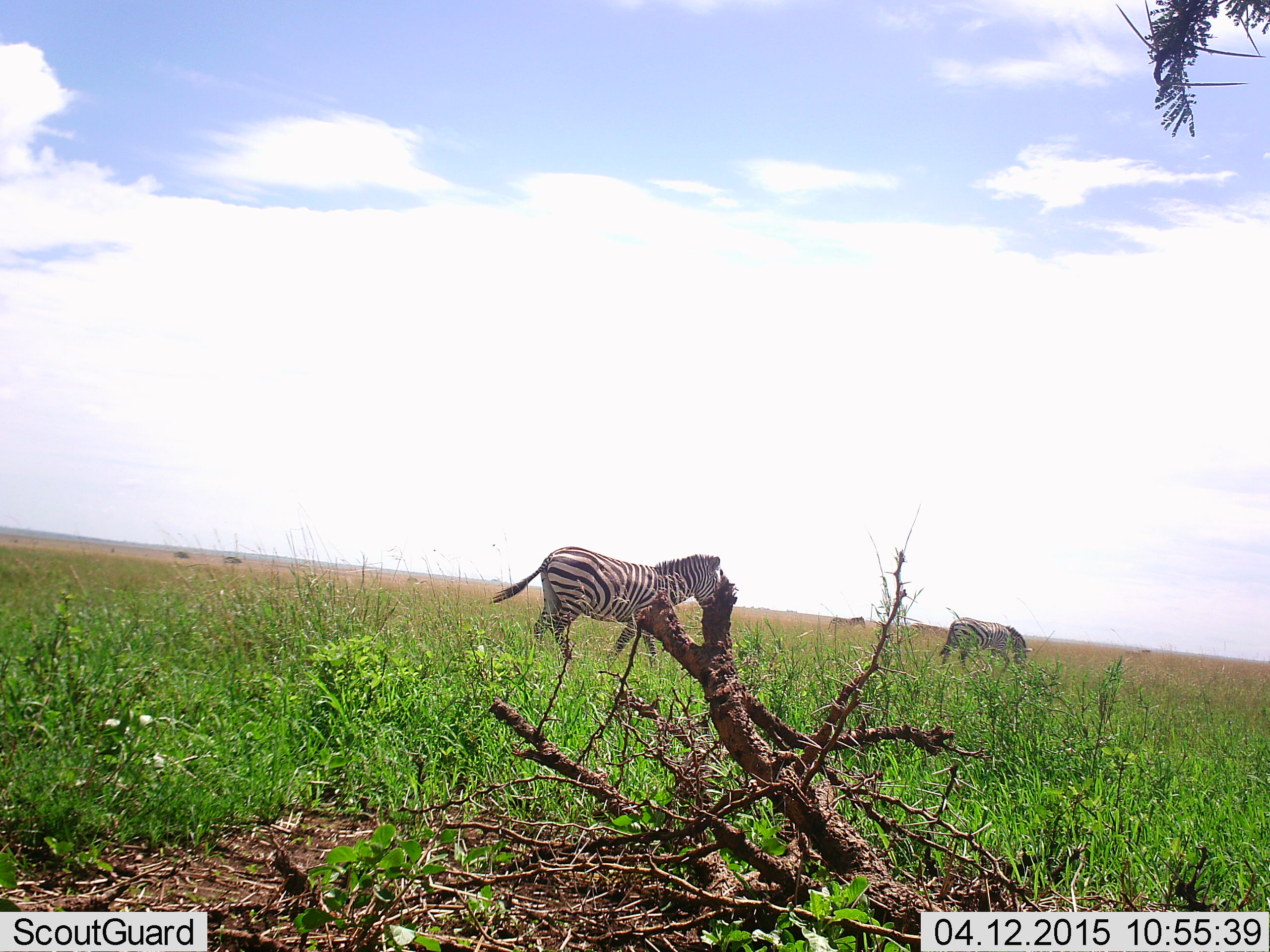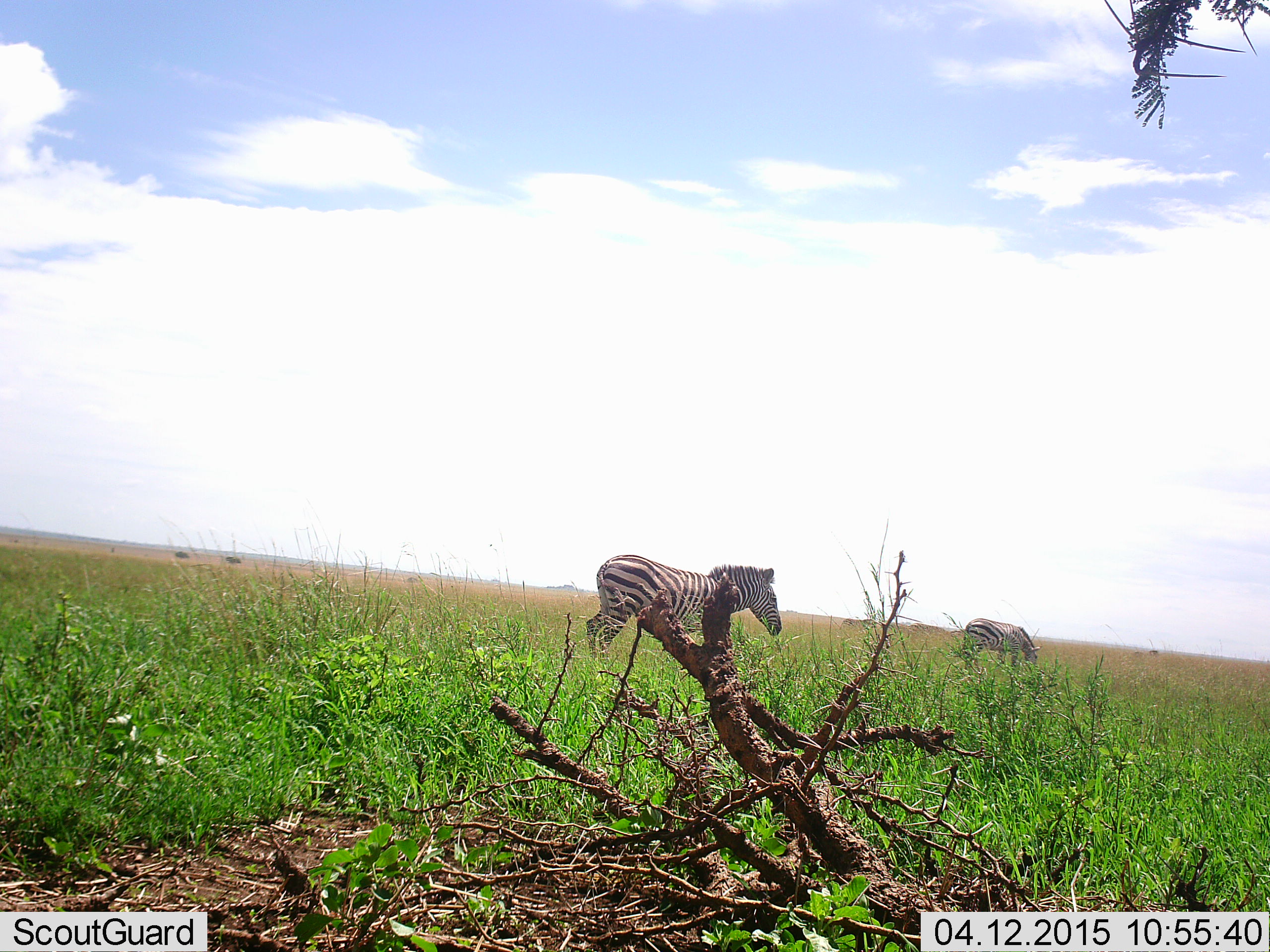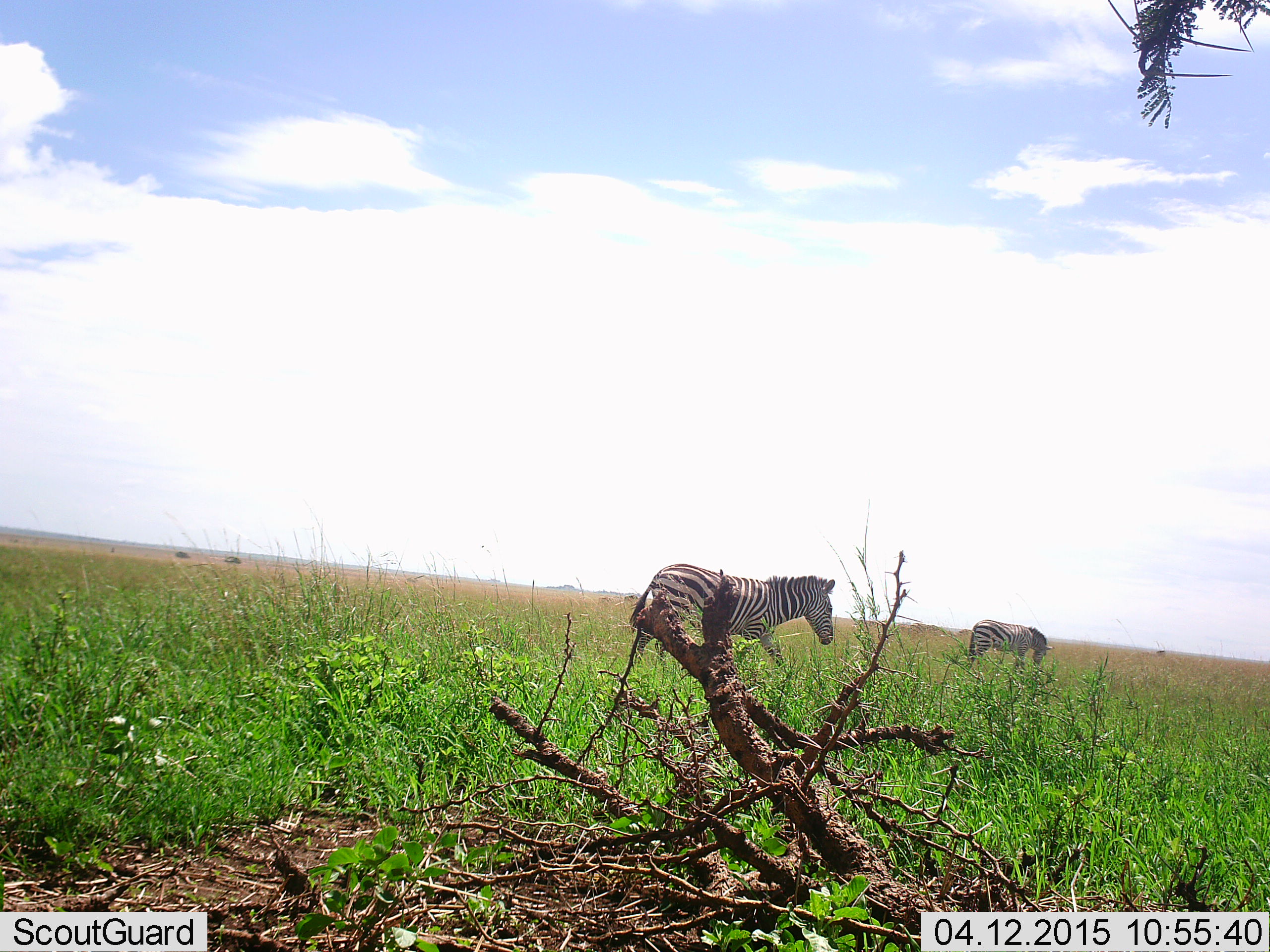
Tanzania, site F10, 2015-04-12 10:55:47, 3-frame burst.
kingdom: Animalia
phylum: Chordata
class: Mammalia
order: Perissodactyla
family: Equidae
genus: Equus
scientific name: Equus quagga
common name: plains zebra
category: zebra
Zebra (plains zebra) (Equus quagga), count 2. Behavior (volunteer vote fractions): standing 30%, resting 0%, moving 80%, interacting 0%. Young present (vote fraction): 0%. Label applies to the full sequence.